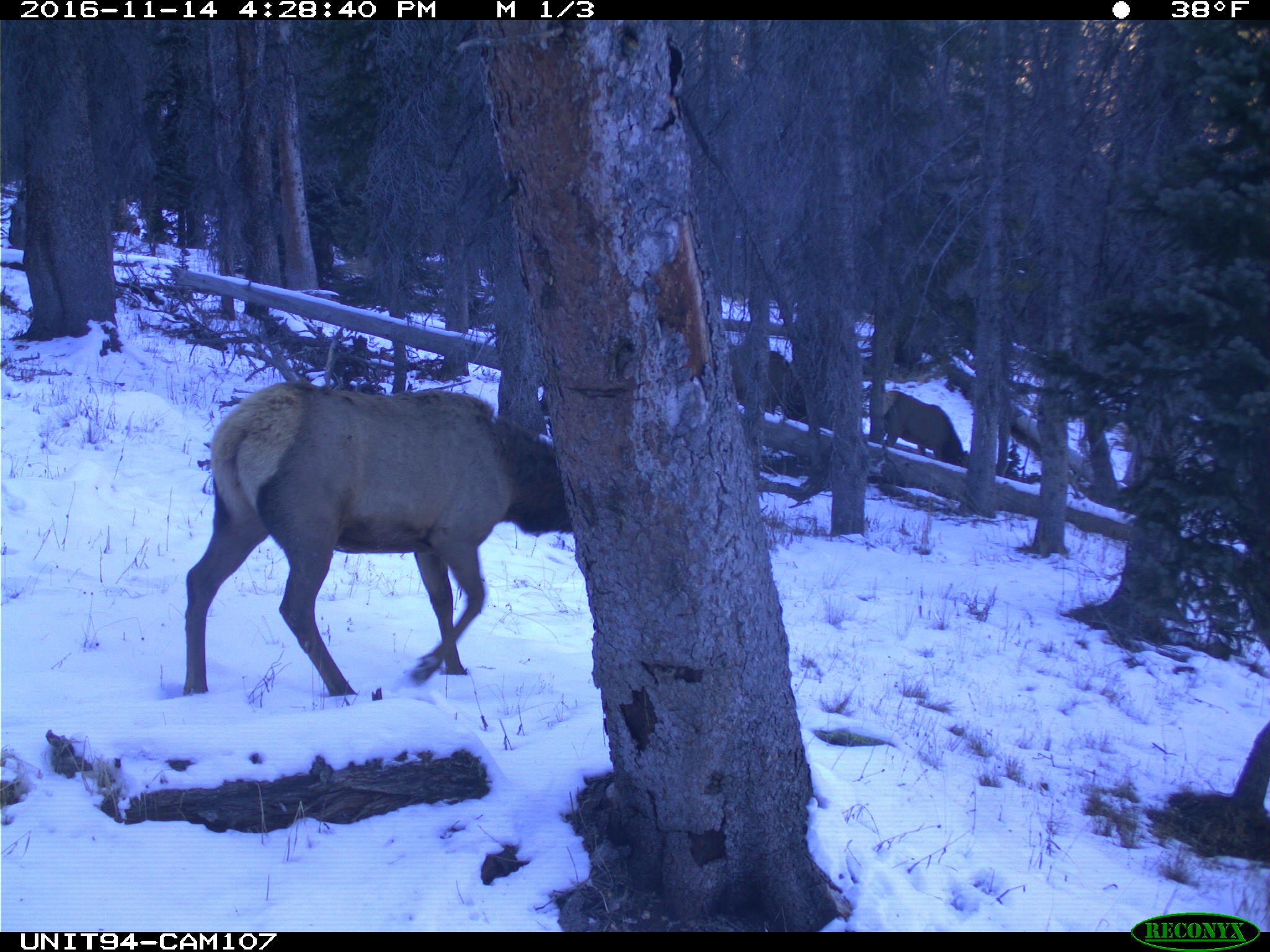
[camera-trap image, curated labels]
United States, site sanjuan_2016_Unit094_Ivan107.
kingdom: Animalia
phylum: Chordata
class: Mammalia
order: Artiodactyla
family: Cervidae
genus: Cervus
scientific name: Cervus elaphus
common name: red deer